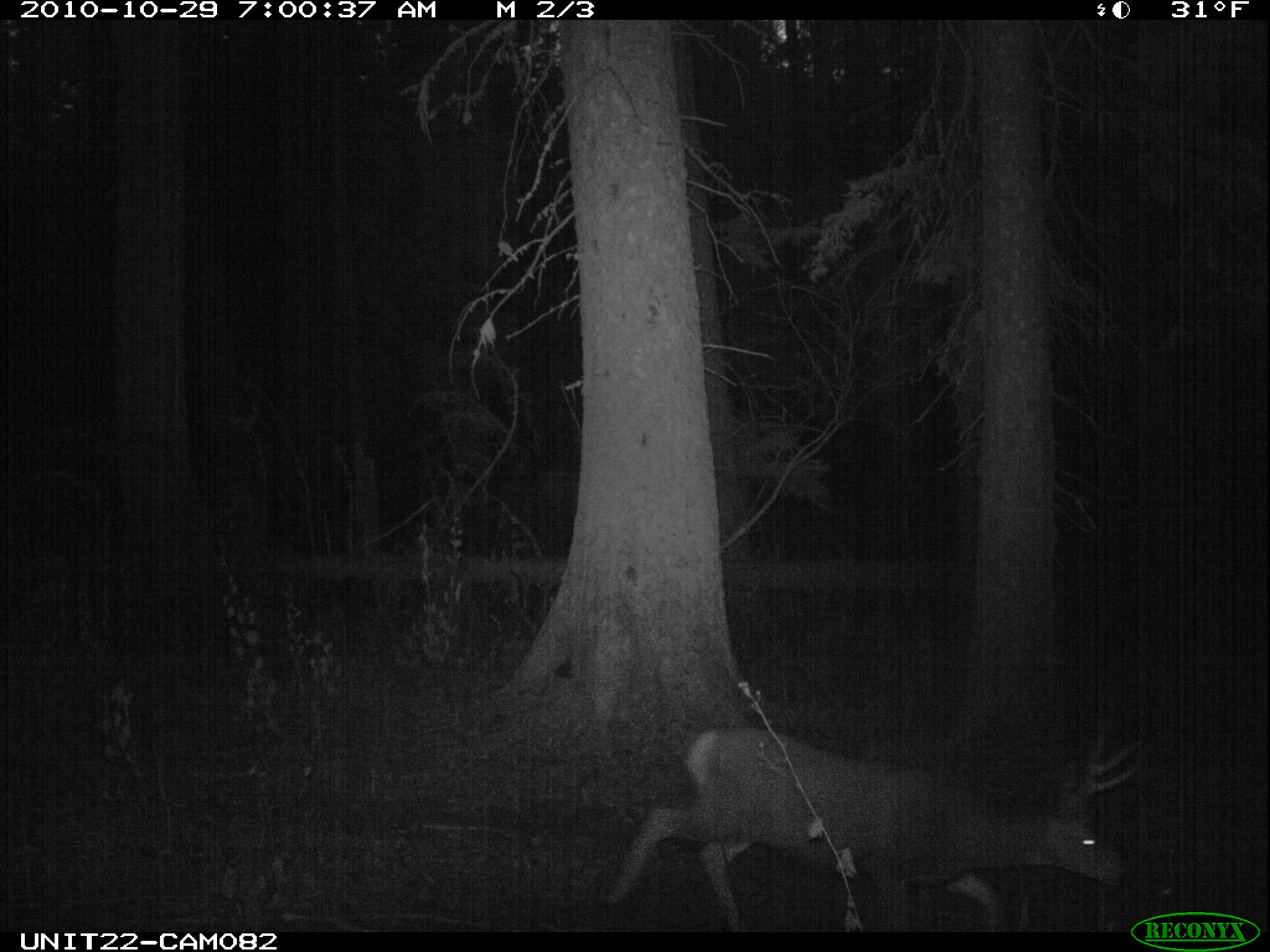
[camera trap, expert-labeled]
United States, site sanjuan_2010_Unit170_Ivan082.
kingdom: Animalia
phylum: Chordata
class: Mammalia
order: Artiodactyla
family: Cervidae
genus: Odocoileus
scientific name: Odocoileus hemionus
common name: mule deer